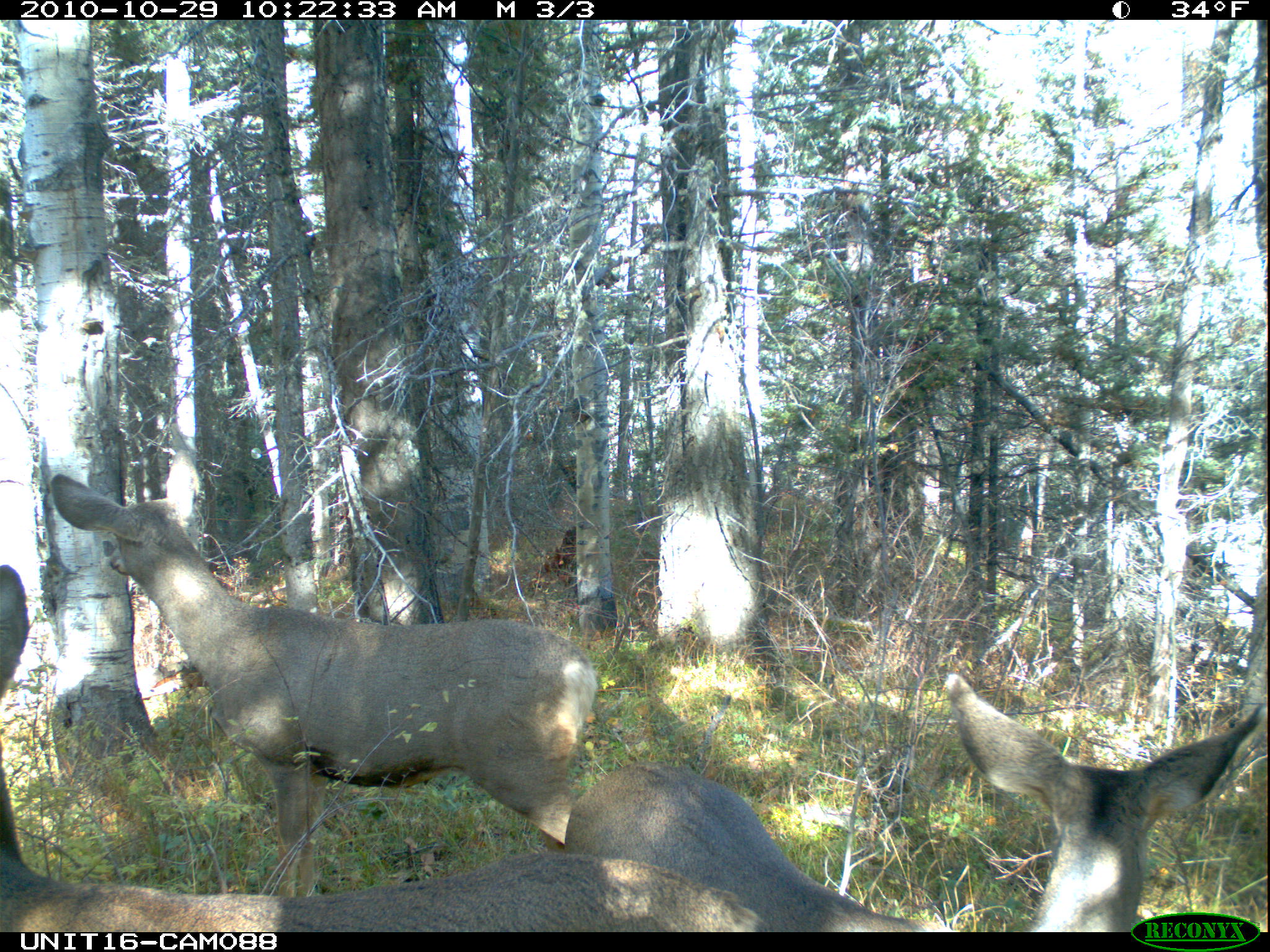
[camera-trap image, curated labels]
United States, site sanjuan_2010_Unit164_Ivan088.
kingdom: Animalia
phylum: Chordata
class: Mammalia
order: Artiodactyla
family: Cervidae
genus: Odocoileus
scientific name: Odocoileus hemionus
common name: mule deer